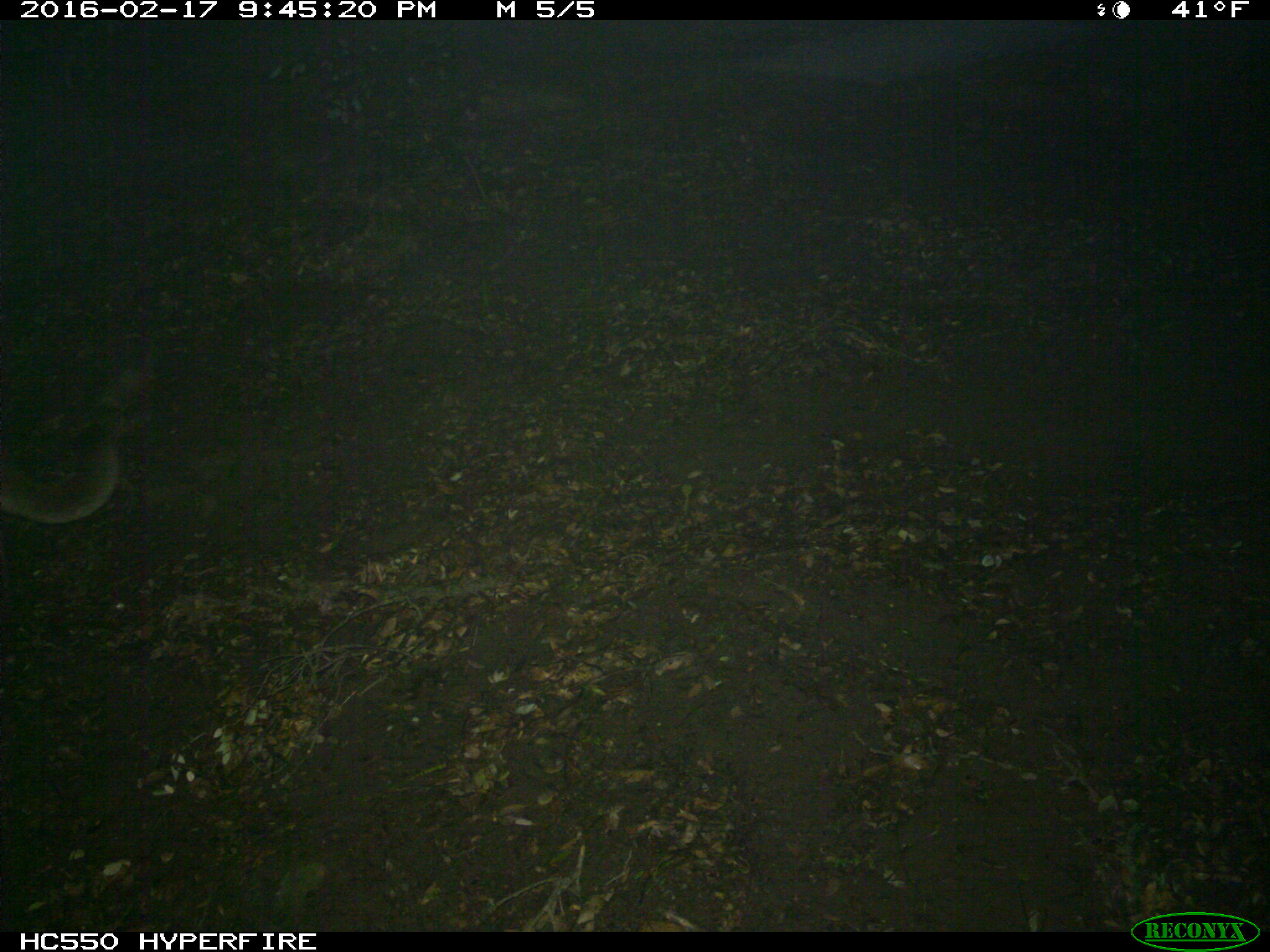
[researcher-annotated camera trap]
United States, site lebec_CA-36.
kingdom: Animalia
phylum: Chordata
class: Mammalia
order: Carnivora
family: Felidae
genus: Puma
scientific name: Puma concolor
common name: mountain lion